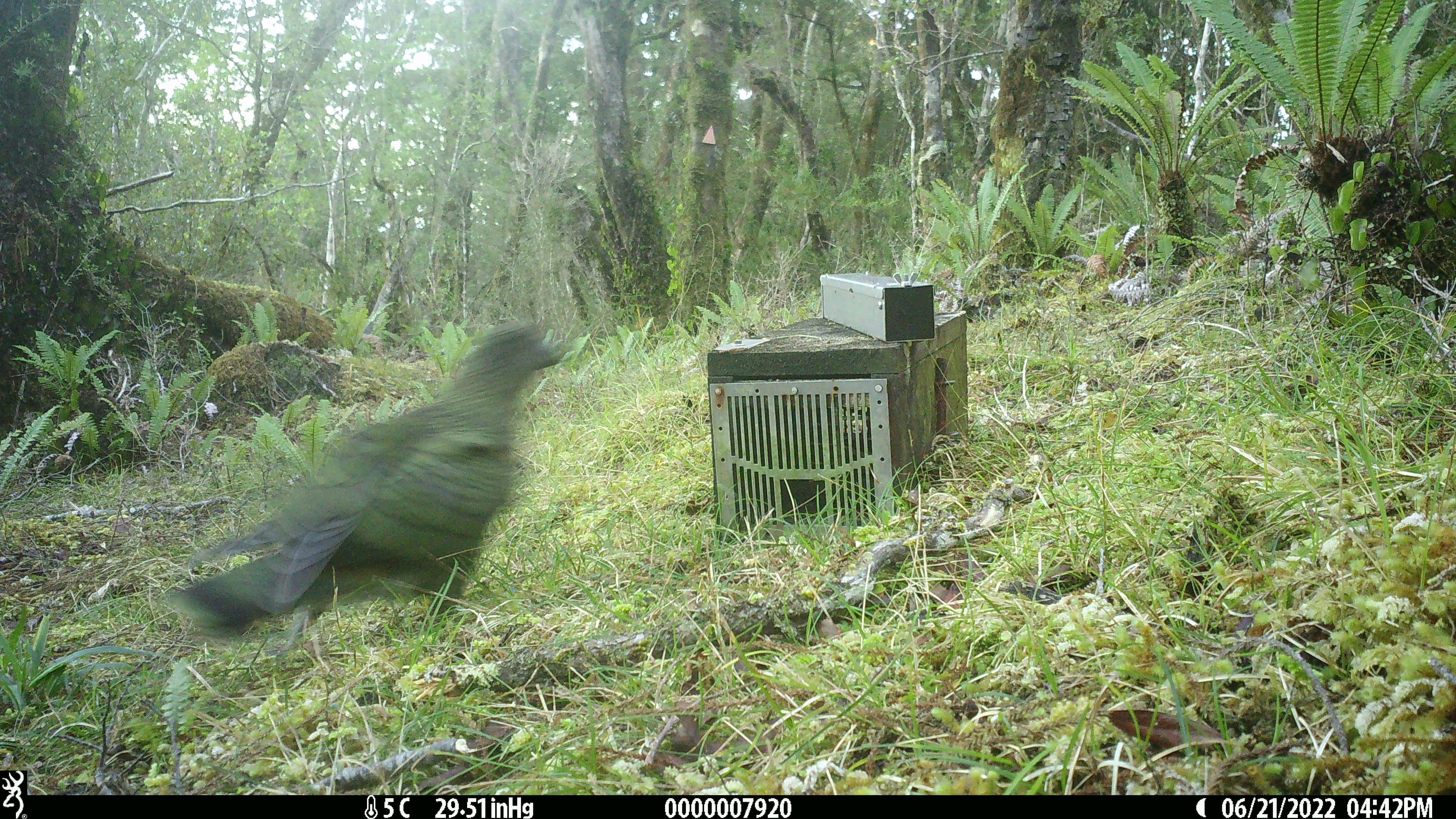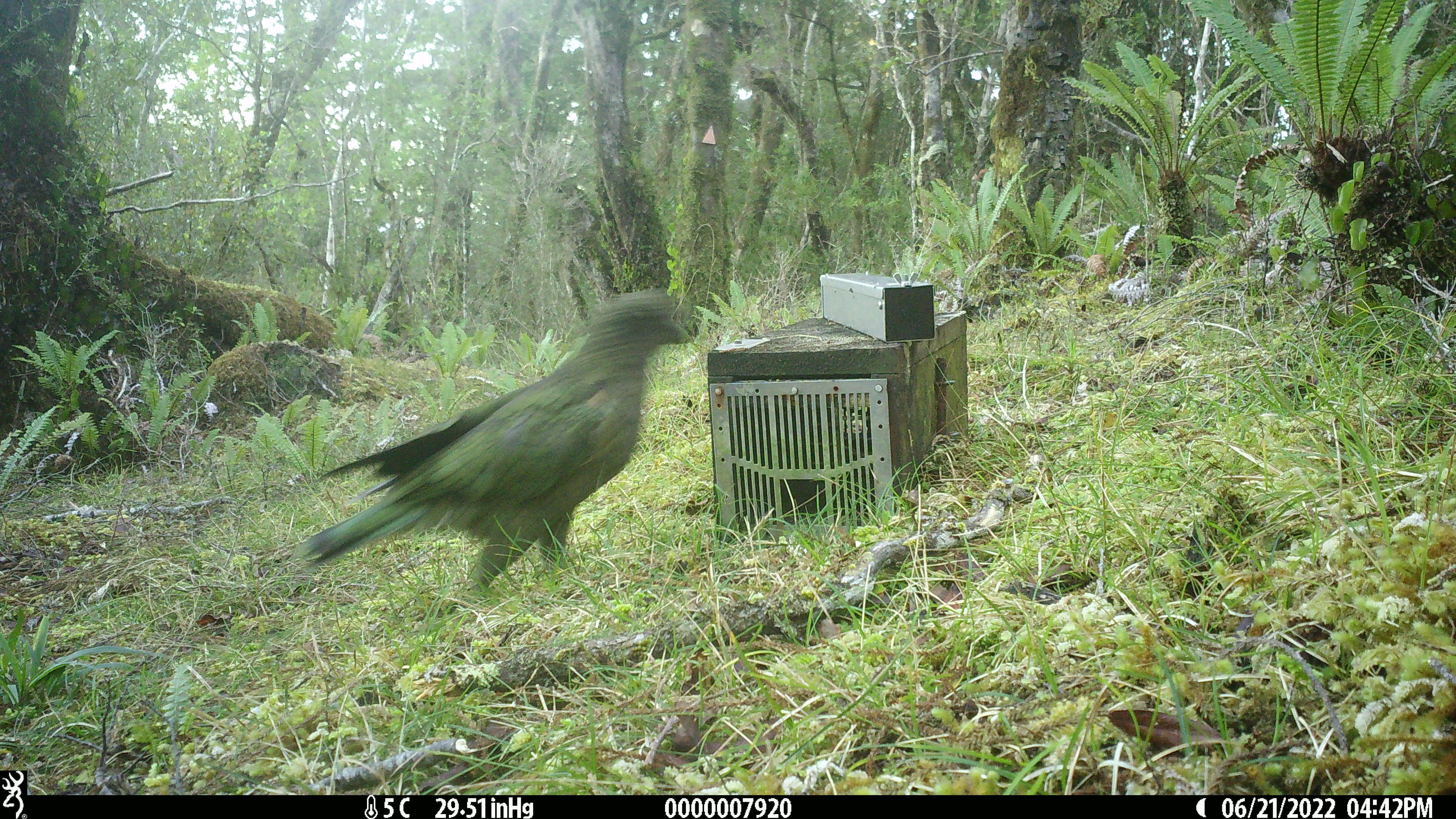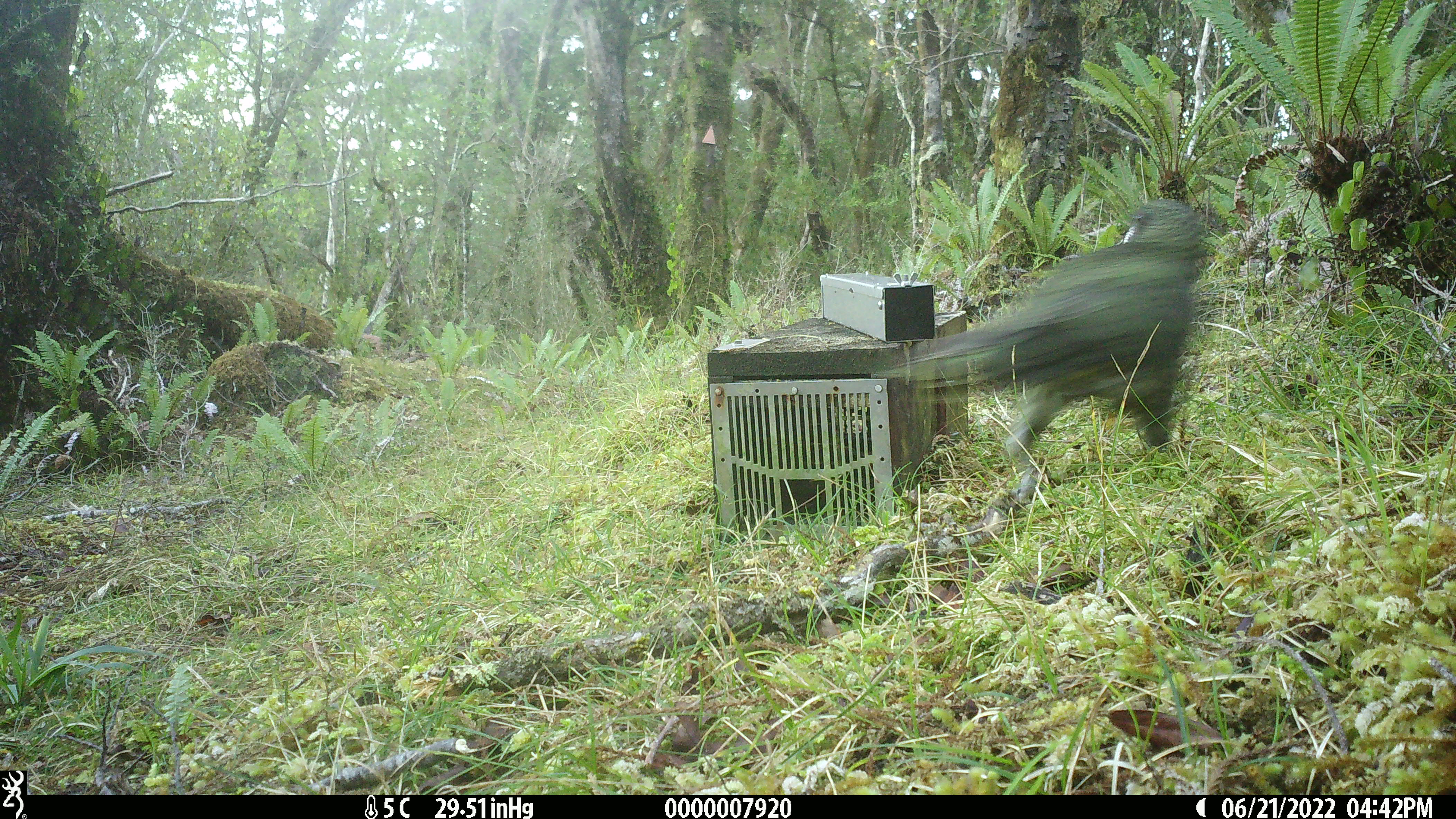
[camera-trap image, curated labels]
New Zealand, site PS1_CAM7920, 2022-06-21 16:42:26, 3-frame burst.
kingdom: Animalia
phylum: Chordata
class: Aves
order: Psittaciformes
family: Strigopidae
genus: Nestor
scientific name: Nestor notabilis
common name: kea